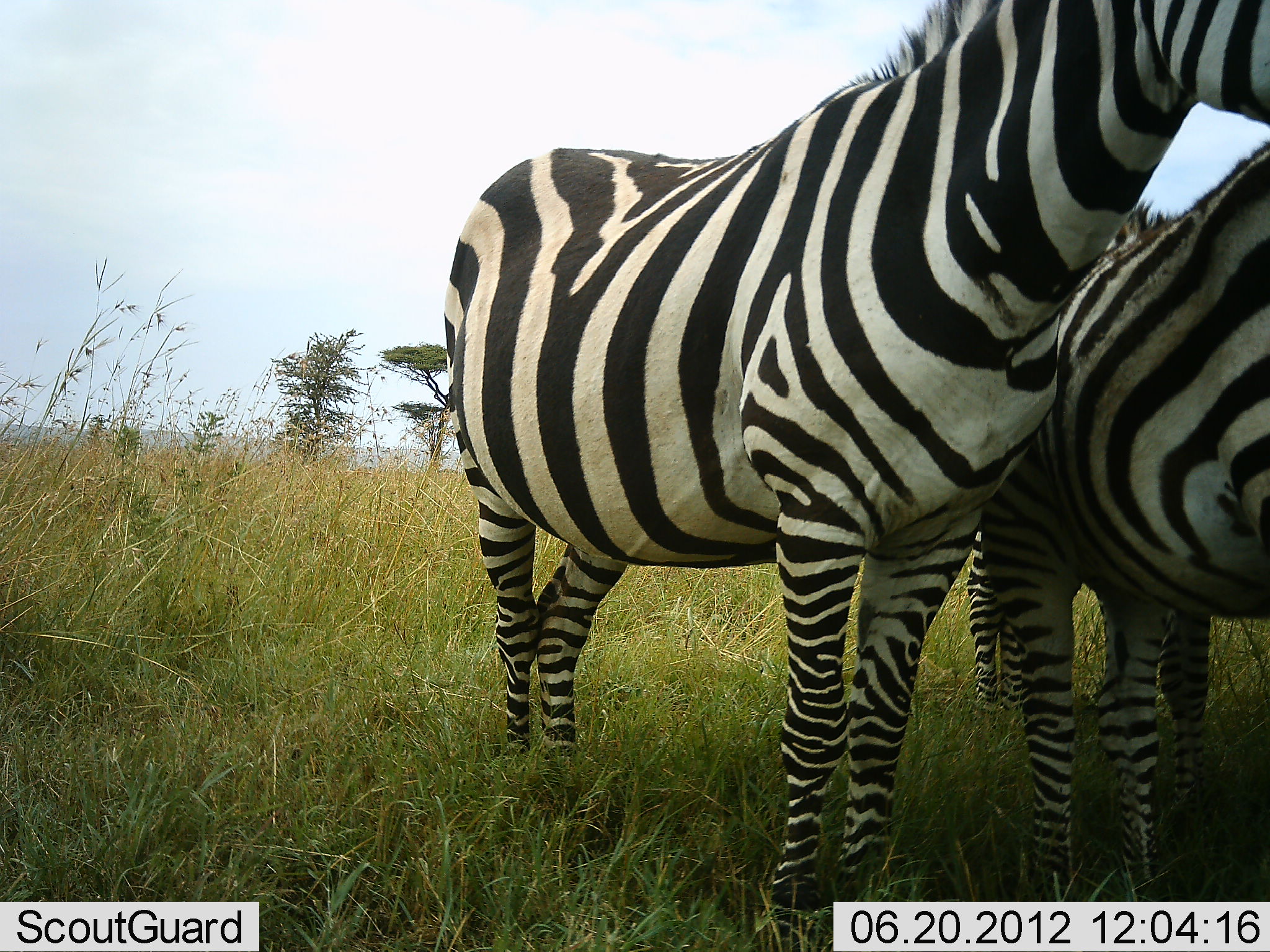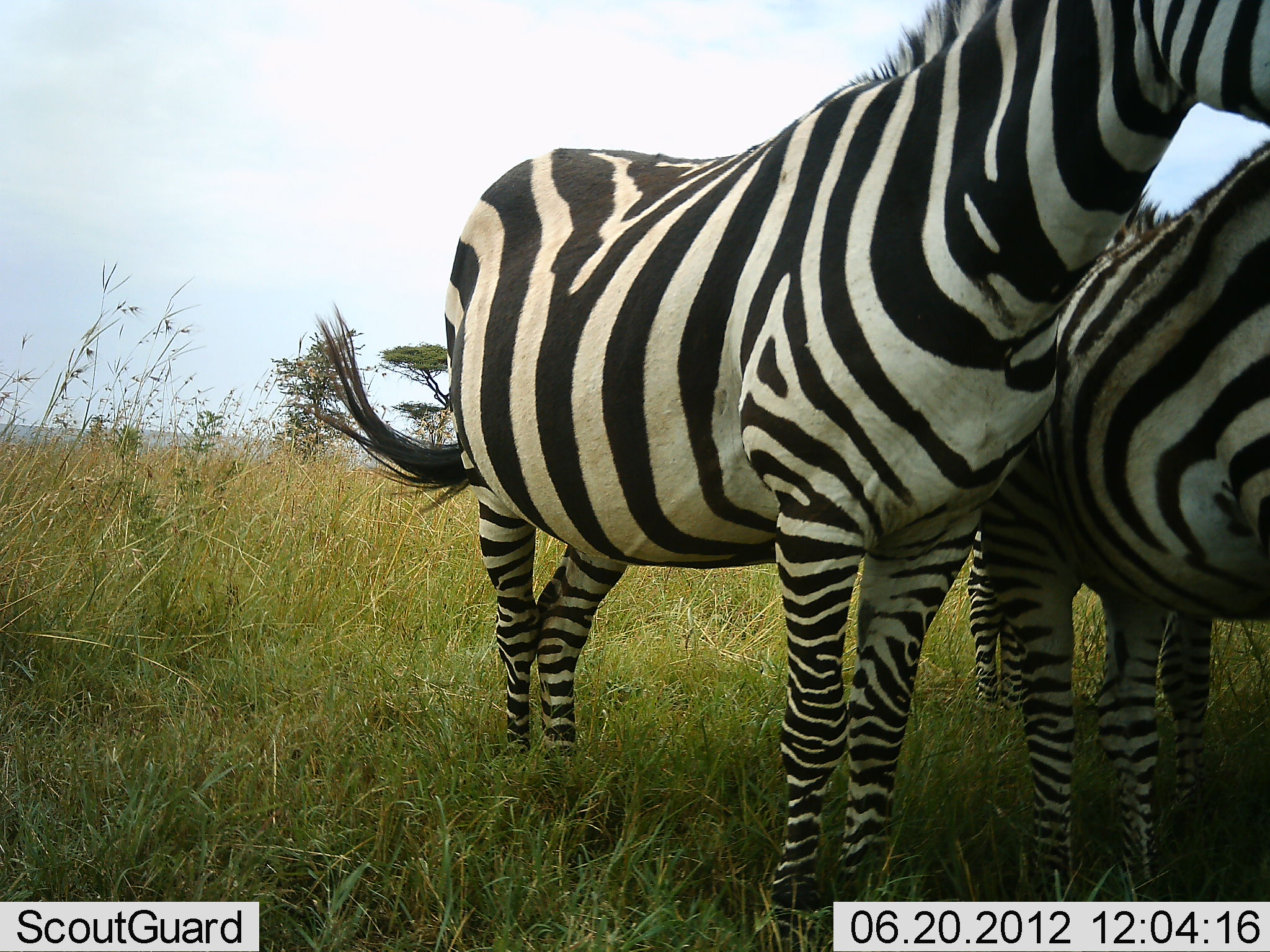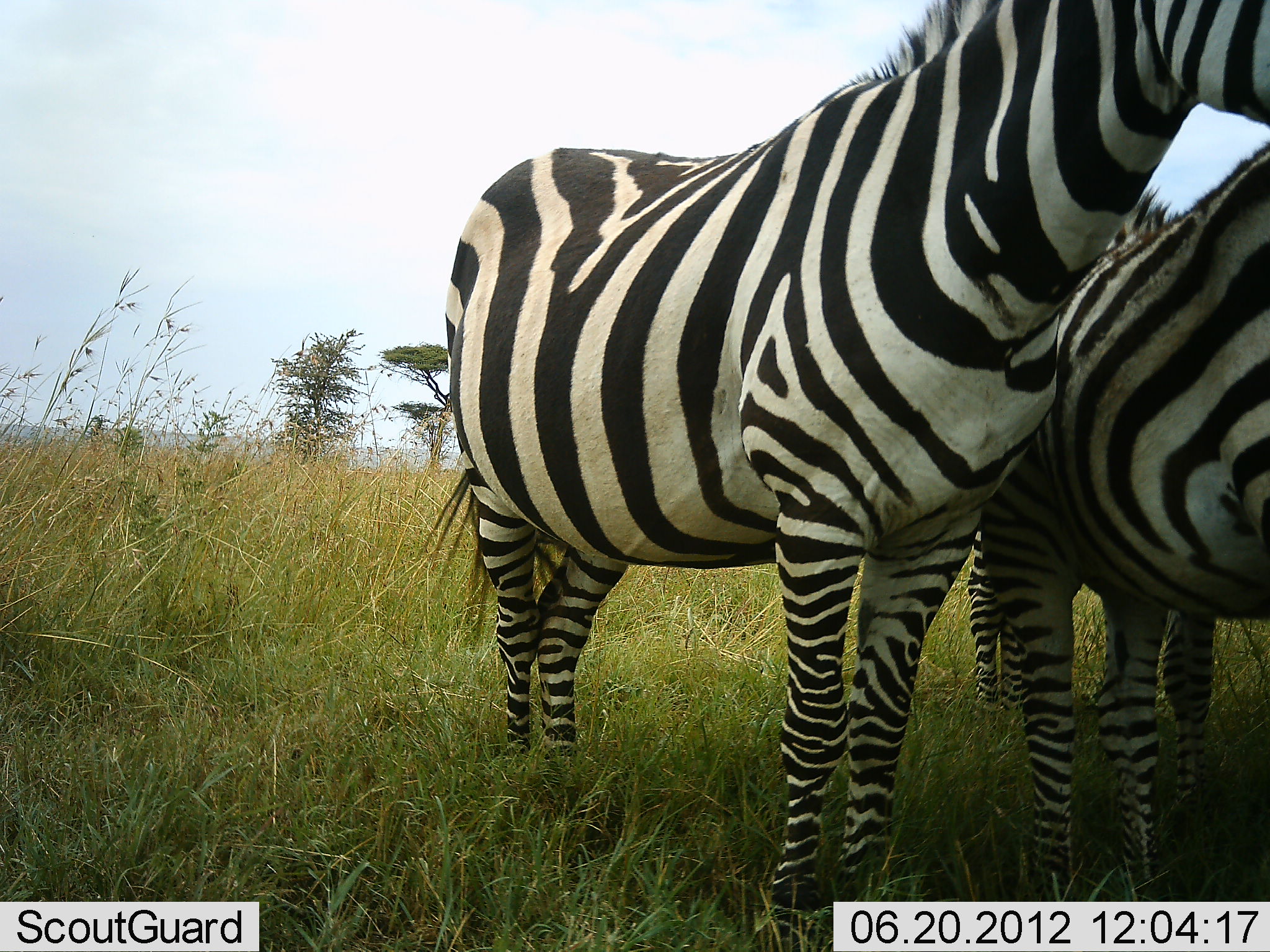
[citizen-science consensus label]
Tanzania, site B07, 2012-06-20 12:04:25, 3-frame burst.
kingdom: Animalia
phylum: Chordata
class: Mammalia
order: Perissodactyla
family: Equidae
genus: Equus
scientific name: Equus quagga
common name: plains zebra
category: zebra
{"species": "zebra (plains zebra) (Equus quagga)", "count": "3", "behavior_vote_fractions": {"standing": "100%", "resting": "10%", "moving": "10%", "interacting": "10%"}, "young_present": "0%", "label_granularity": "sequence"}